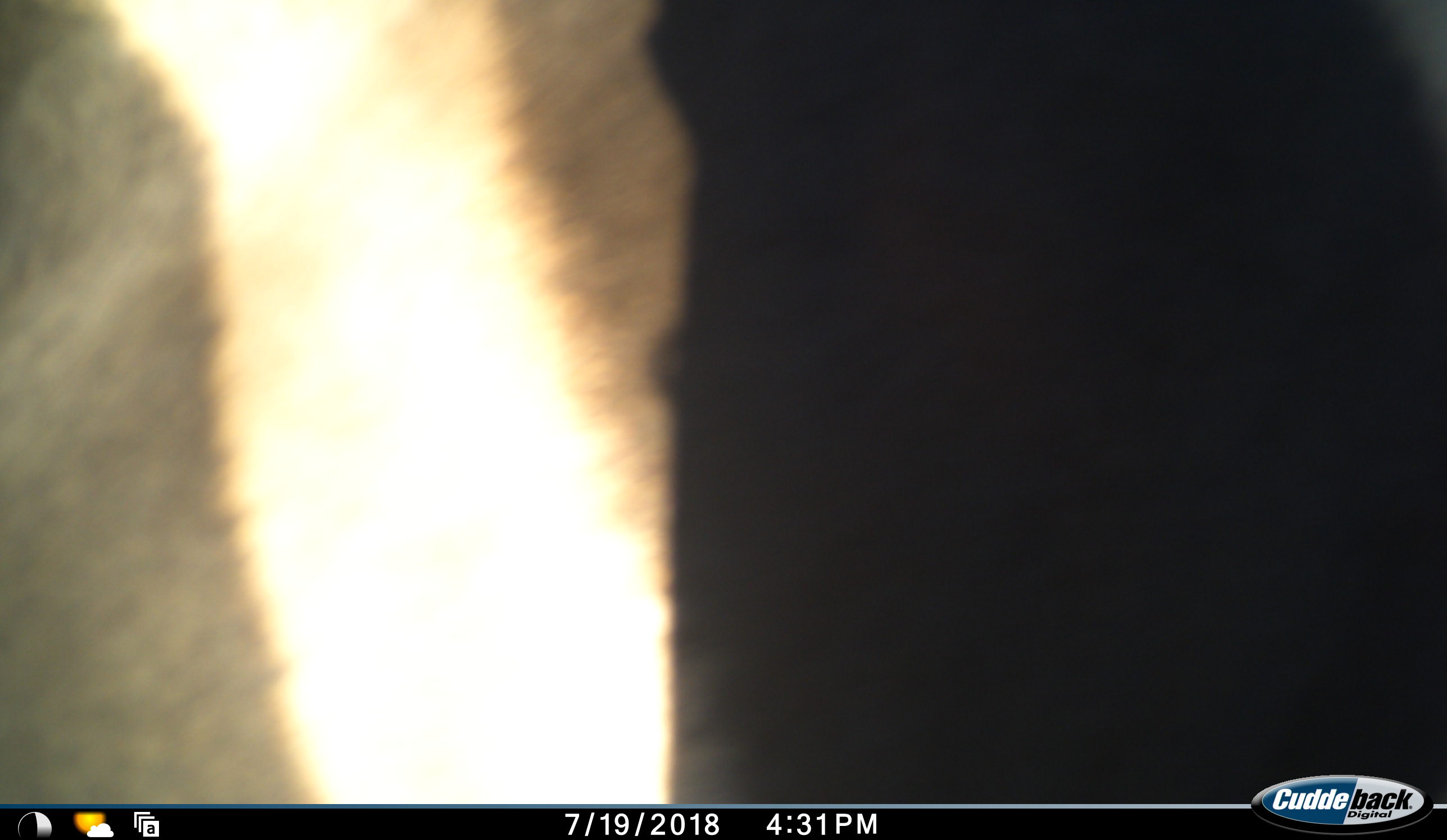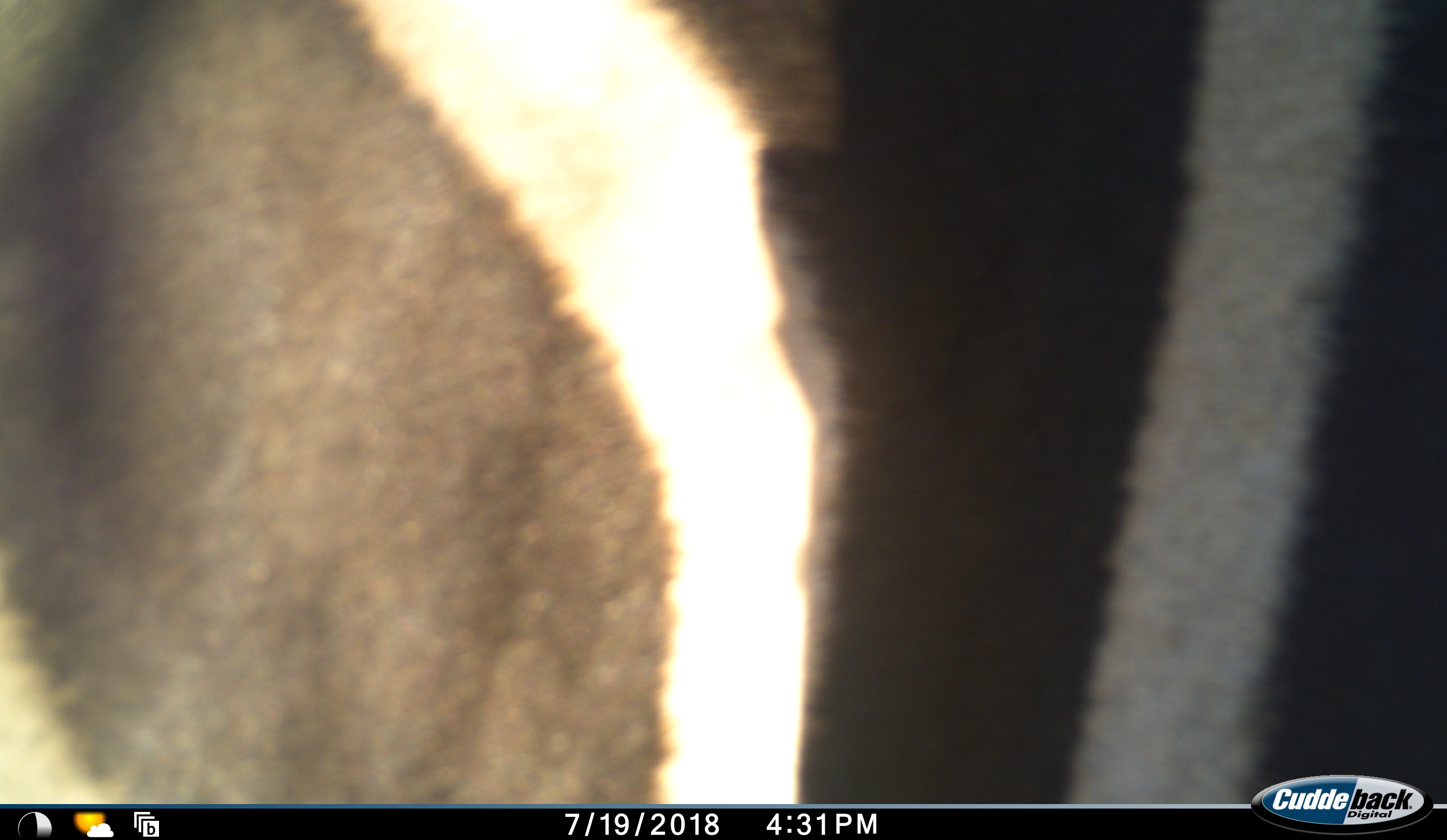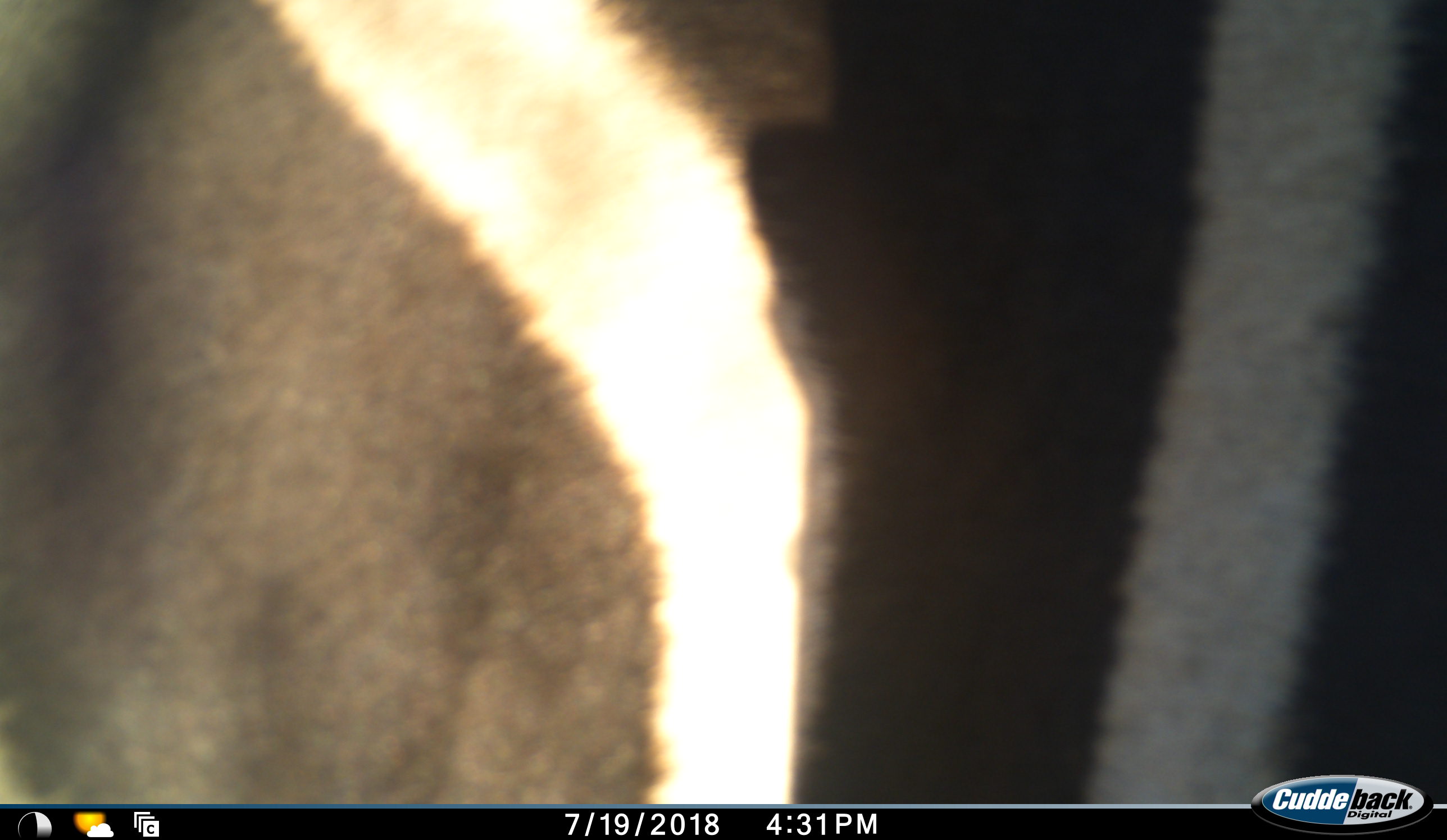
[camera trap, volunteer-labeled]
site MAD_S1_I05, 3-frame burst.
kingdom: Animalia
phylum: Chordata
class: Mammalia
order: Perissodactyla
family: Equidae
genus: Equus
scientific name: Equus quagga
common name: plains zebra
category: zebraplains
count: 1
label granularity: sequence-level